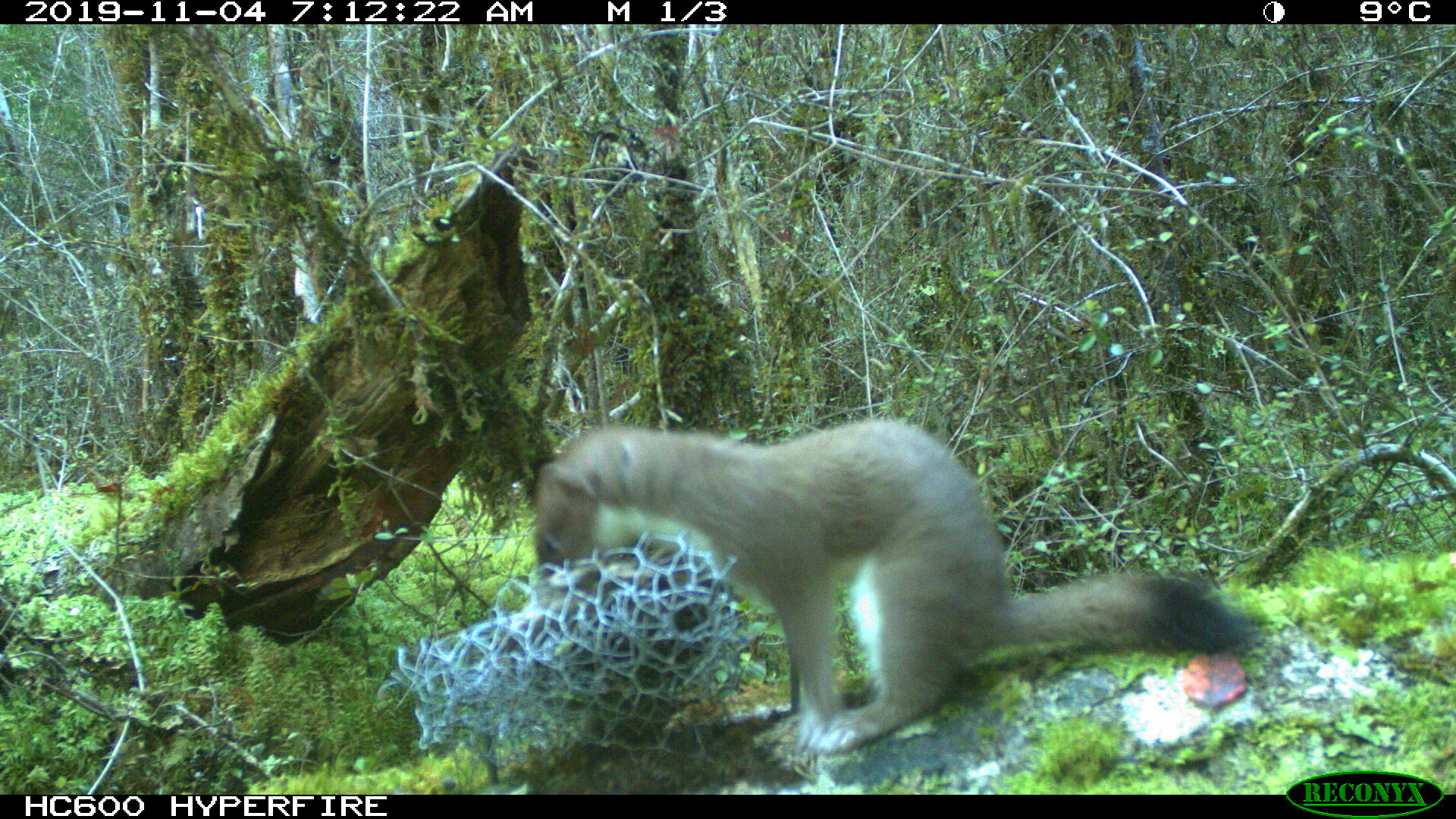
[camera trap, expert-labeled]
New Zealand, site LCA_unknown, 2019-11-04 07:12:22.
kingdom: Animalia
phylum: Chordata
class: Mammalia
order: Carnivora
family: Mustelidae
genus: Mustela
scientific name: Mustela erminea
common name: stoat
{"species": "stoat (Mustela erminea)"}